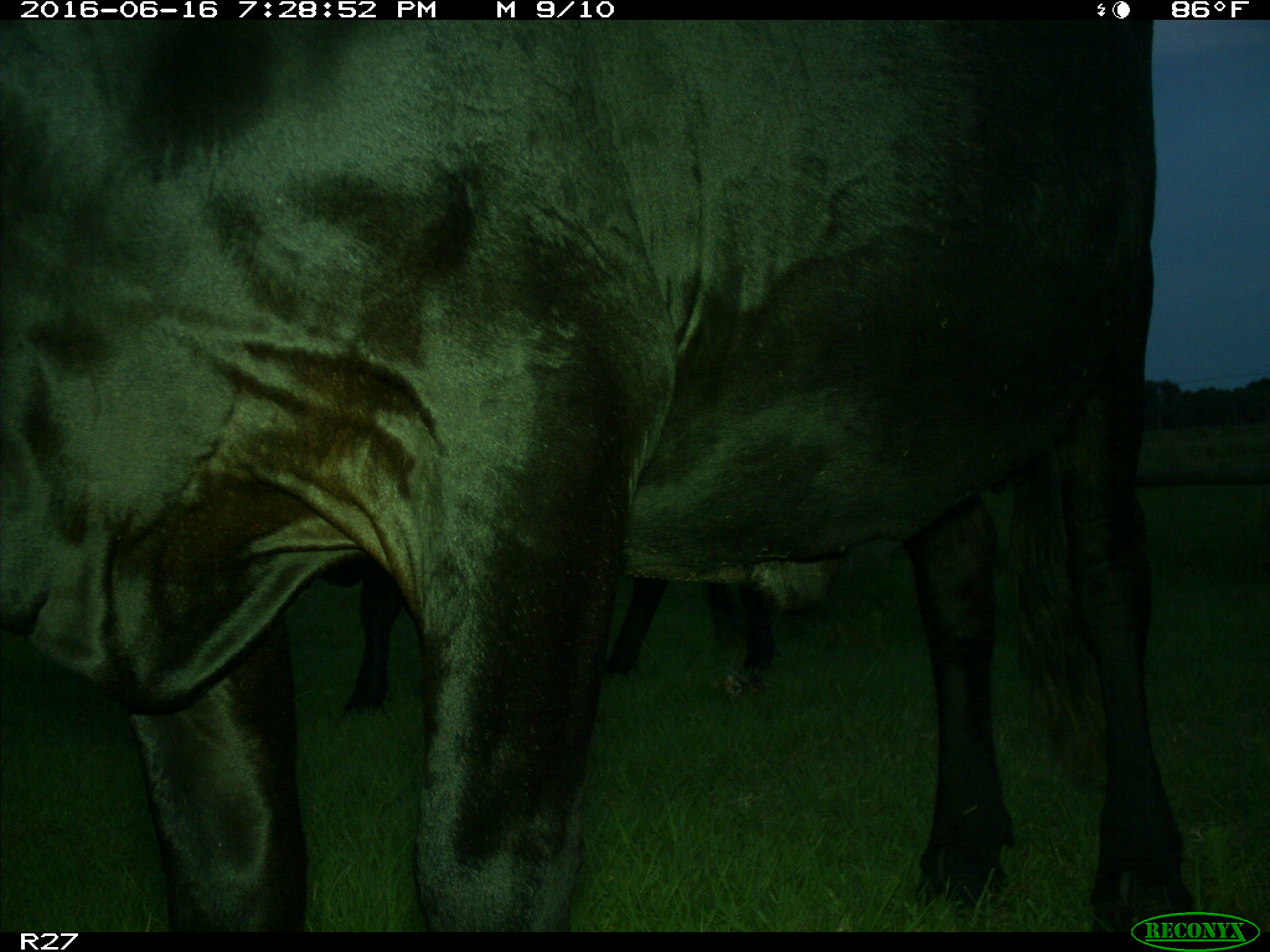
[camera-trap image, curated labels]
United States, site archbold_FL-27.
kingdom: Animalia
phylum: Chordata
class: Mammalia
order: Artiodactyla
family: Bovidae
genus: Bos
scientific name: Bos taurus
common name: domestic cow